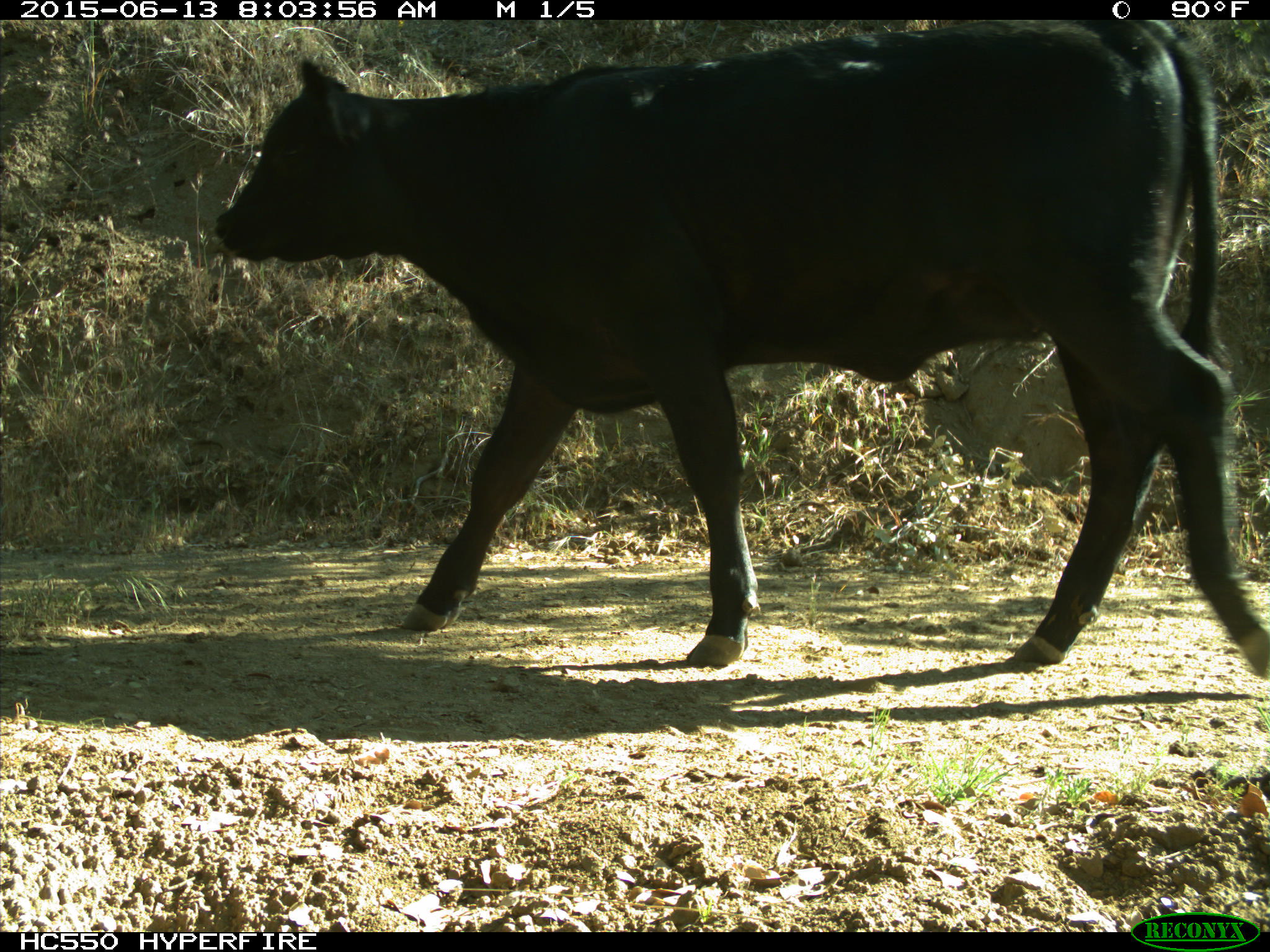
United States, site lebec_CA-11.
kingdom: Animalia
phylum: Chordata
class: Mammalia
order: Artiodactyla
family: Bovidae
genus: Bos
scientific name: Bos taurus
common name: domestic cow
Bos taurus (domestic cow).